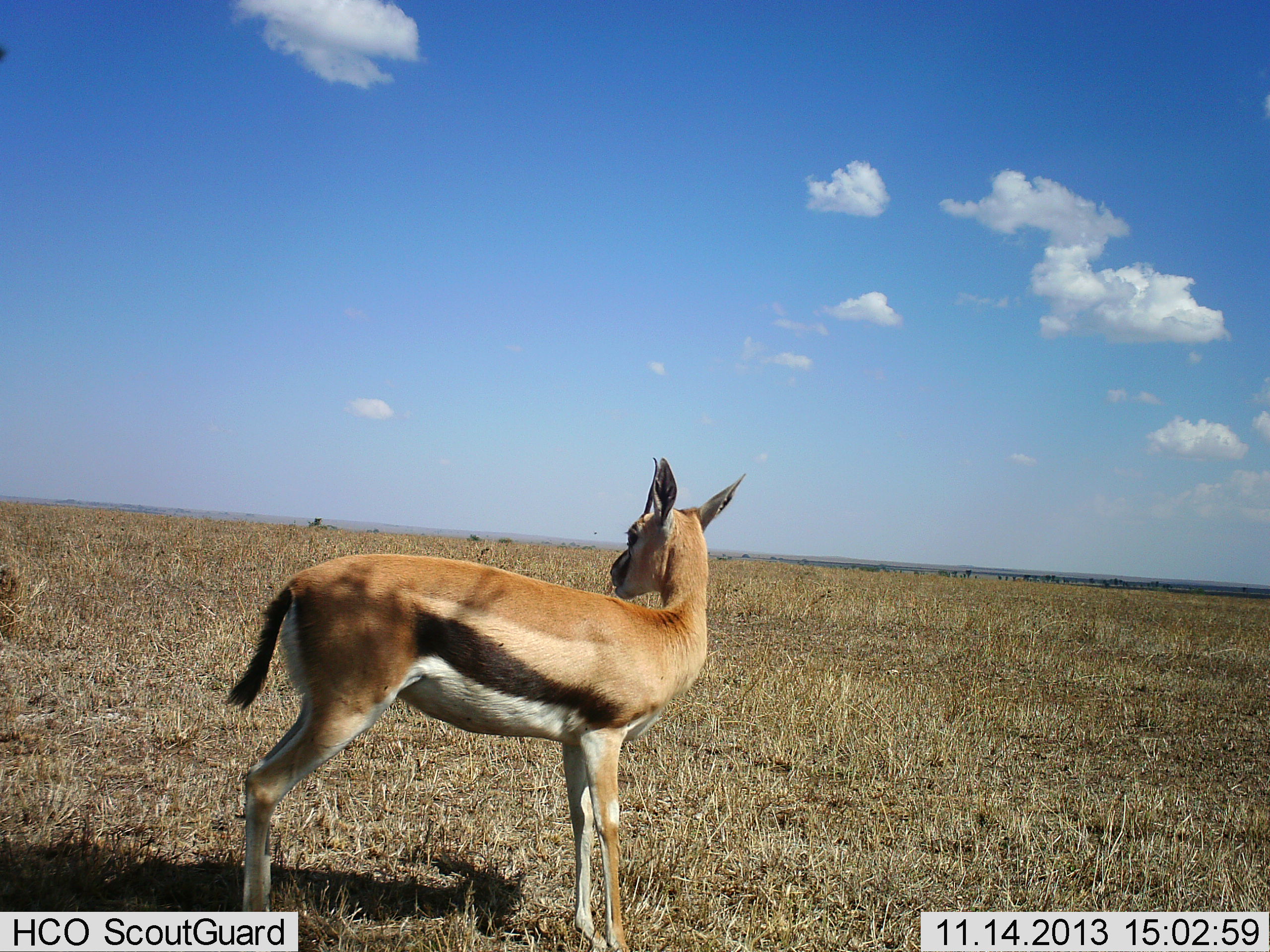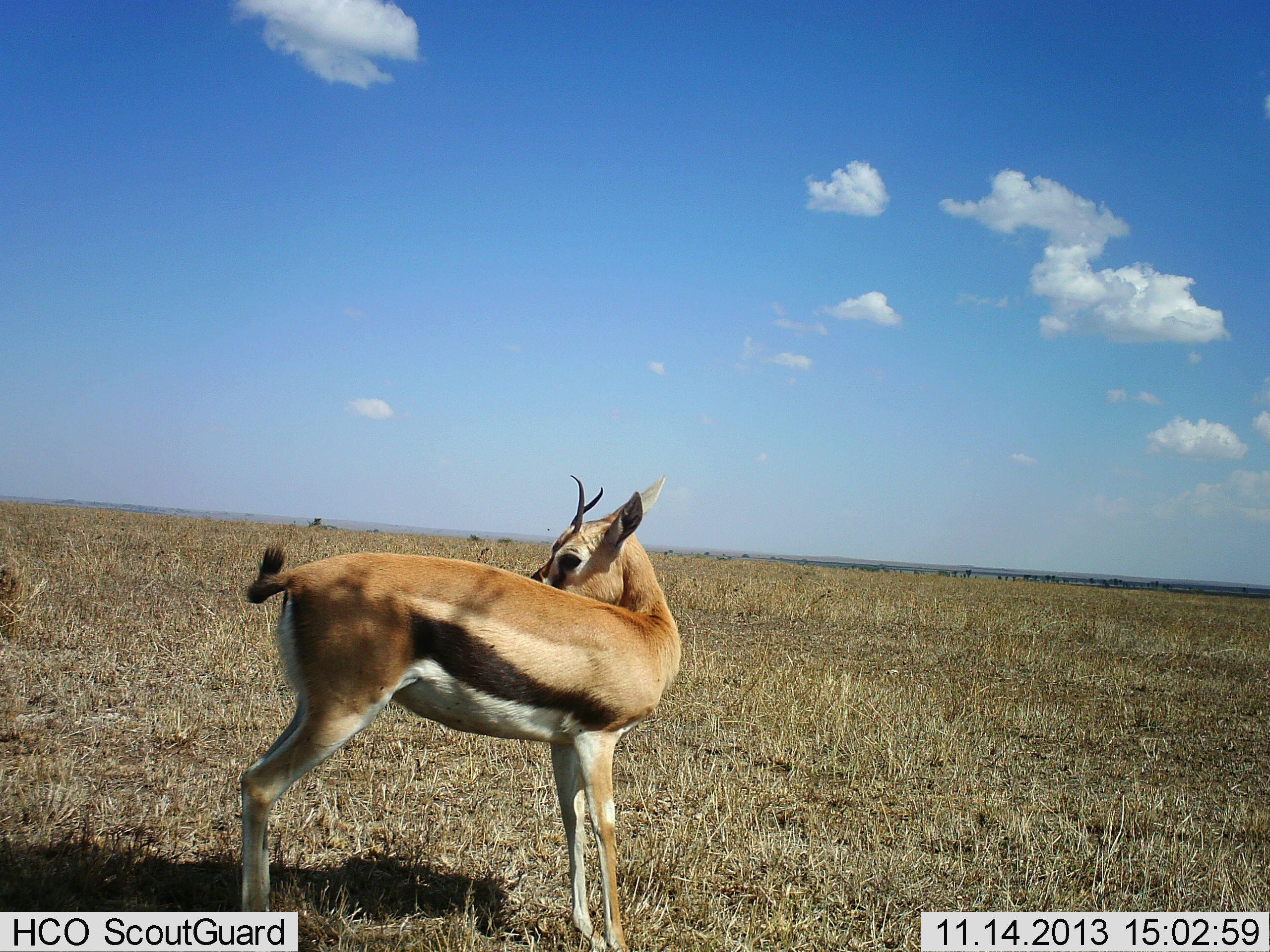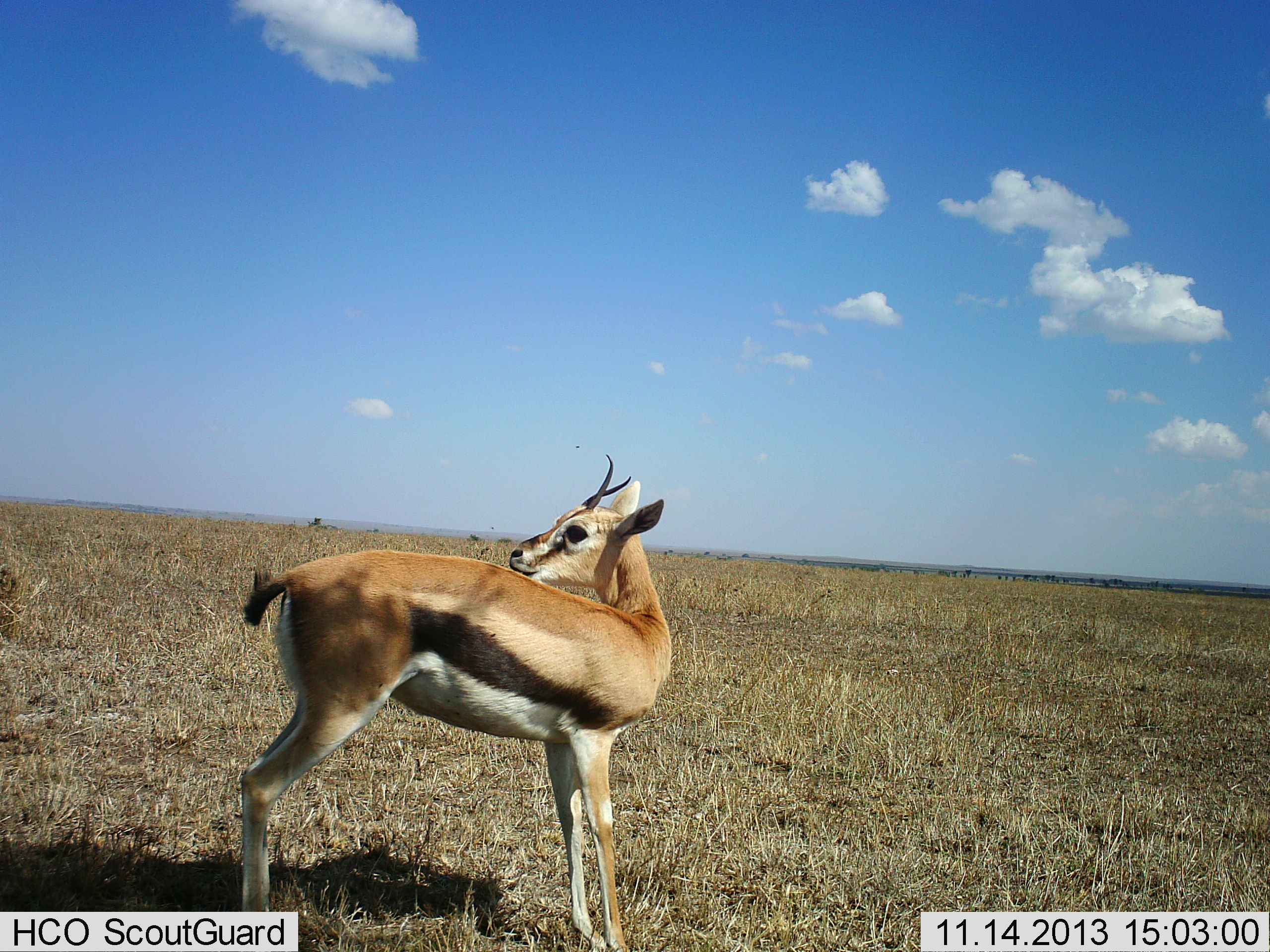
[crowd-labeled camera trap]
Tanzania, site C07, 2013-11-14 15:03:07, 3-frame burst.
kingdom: Animalia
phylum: Chordata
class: Mammalia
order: Artiodactyla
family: Bovidae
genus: Eudorcas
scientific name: Eudorcas thomsonii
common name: thomson's gazelle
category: gazellethomsons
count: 1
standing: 92%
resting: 3%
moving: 0%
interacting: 8%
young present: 3%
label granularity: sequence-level